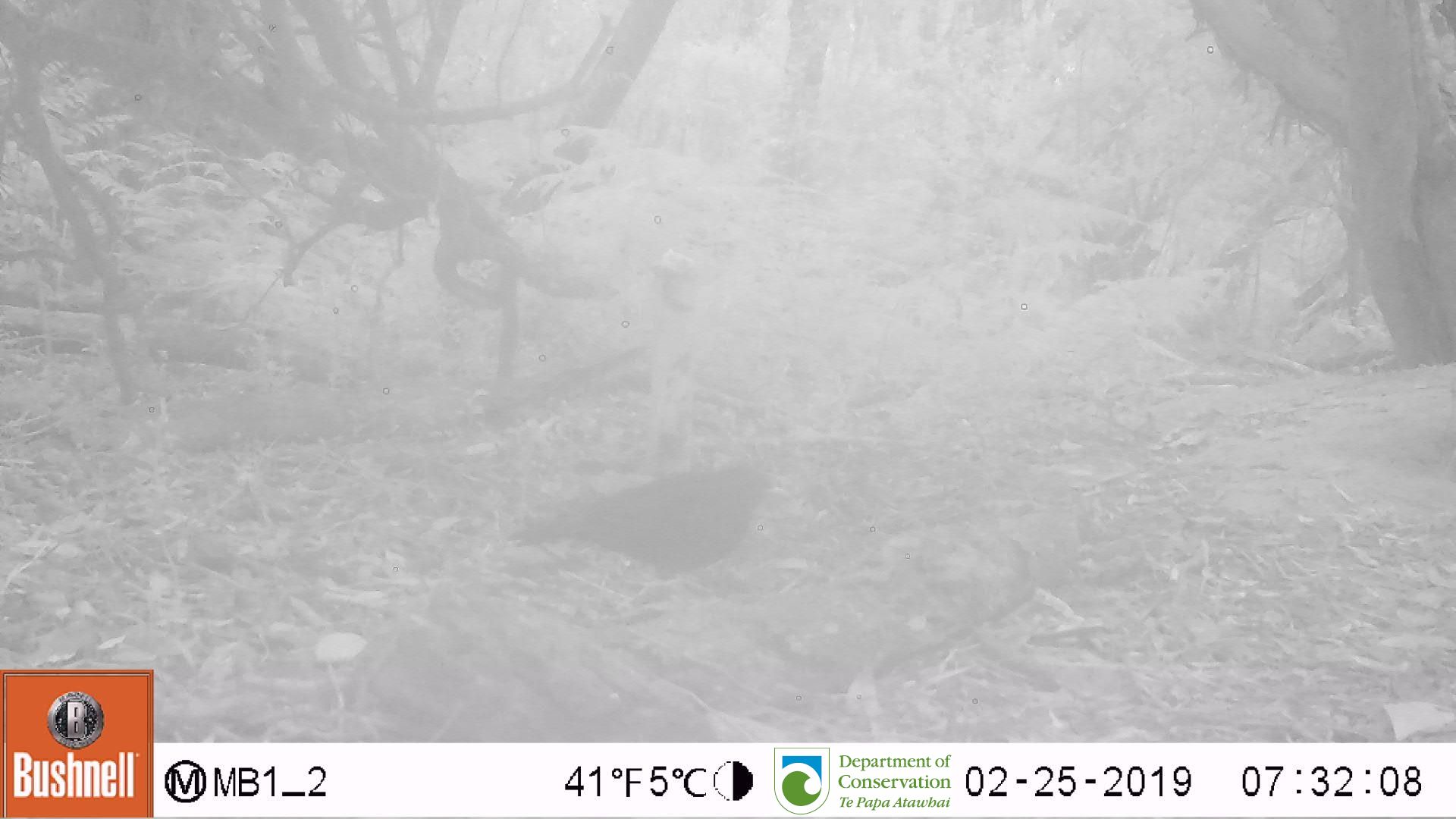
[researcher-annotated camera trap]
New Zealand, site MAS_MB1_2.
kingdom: Animalia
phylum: Chordata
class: Aves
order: Passeriformes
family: Turdidae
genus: Turdus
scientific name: Turdus merula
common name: eurasian blackbird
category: blackbird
Blackbird (eurasian blackbird) (Turdus merula).